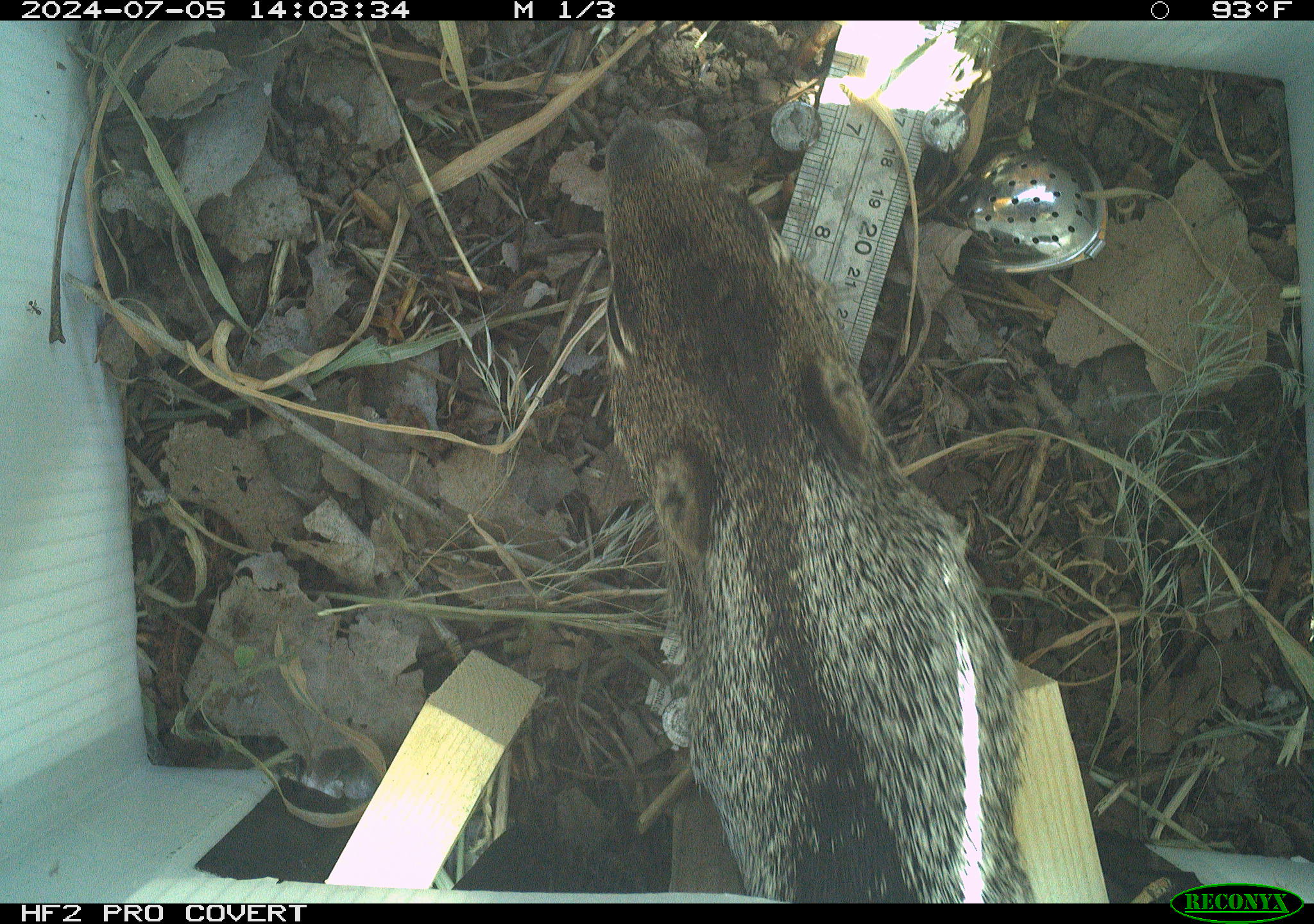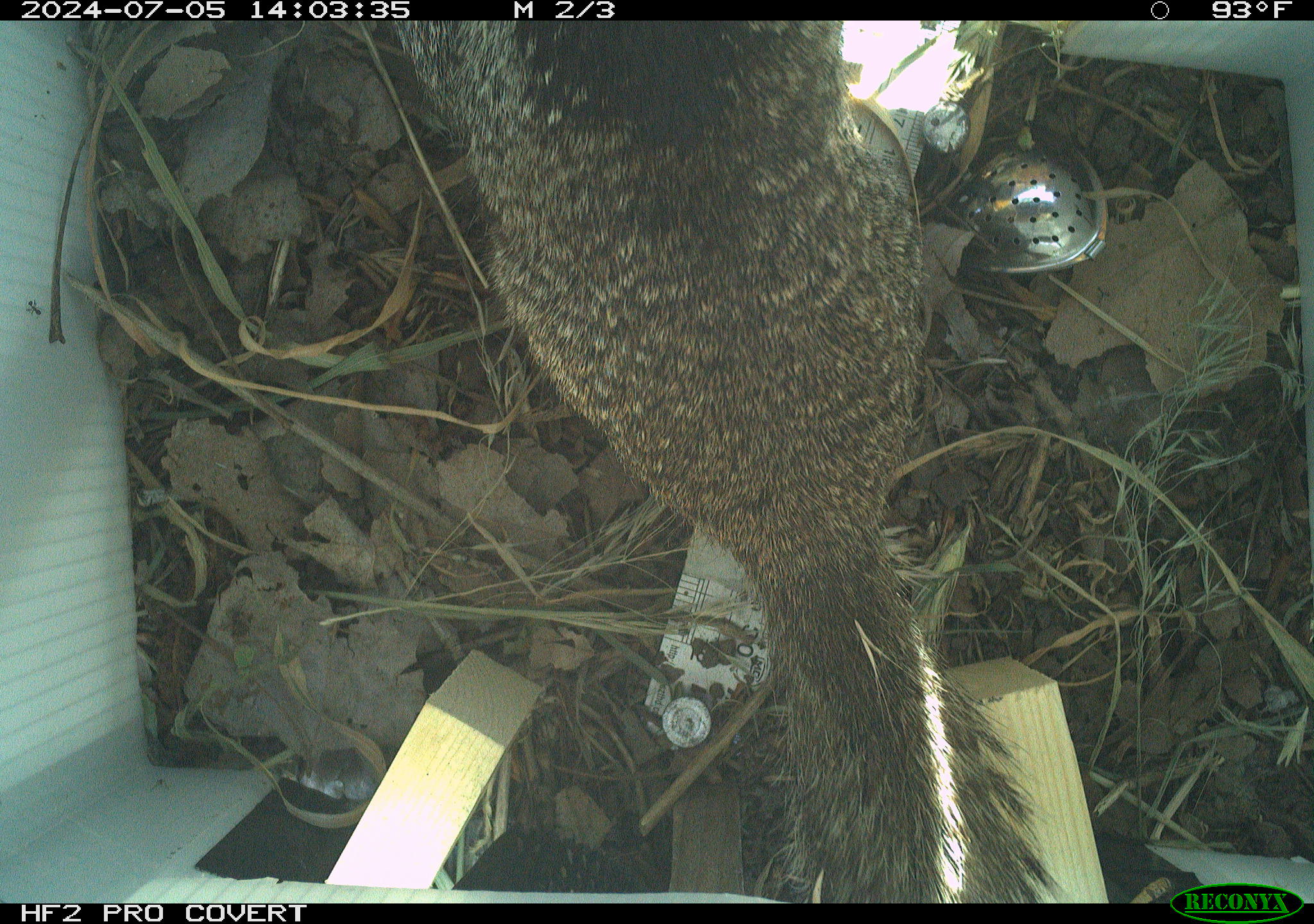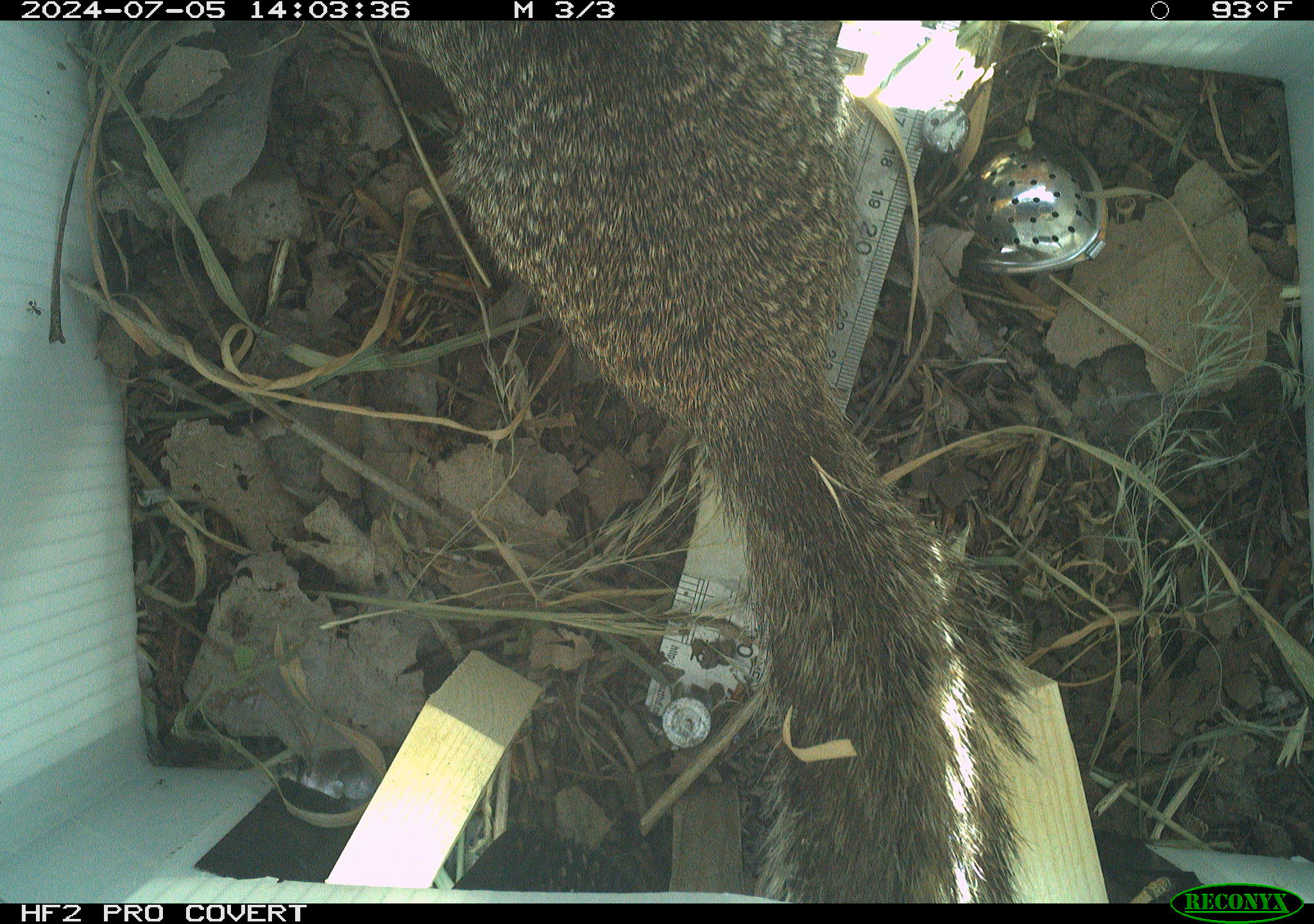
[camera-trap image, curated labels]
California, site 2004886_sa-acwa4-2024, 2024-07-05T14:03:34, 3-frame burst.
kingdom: Animalia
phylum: Chordata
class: Mammalia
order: Rodentia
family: Sciuridae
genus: Otospermophilus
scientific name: Otospermophilus beecheyi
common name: california ground squirrel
California ground squirrel (Otospermophilus beecheyi).